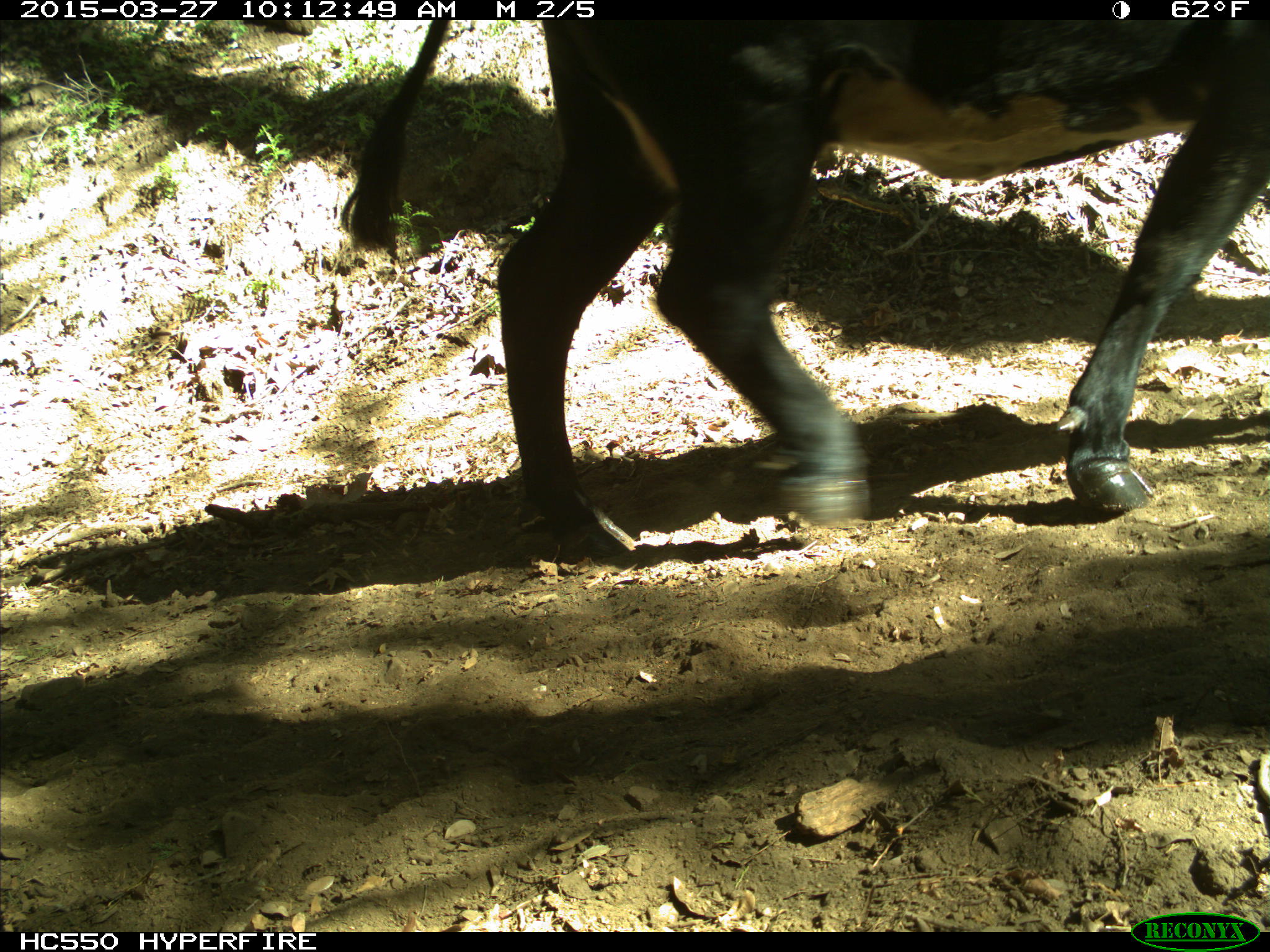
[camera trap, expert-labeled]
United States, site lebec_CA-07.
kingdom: Animalia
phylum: Chordata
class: Mammalia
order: Artiodactyla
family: Bovidae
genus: Bos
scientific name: Bos taurus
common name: domestic cow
Bos taurus (domestic cow).